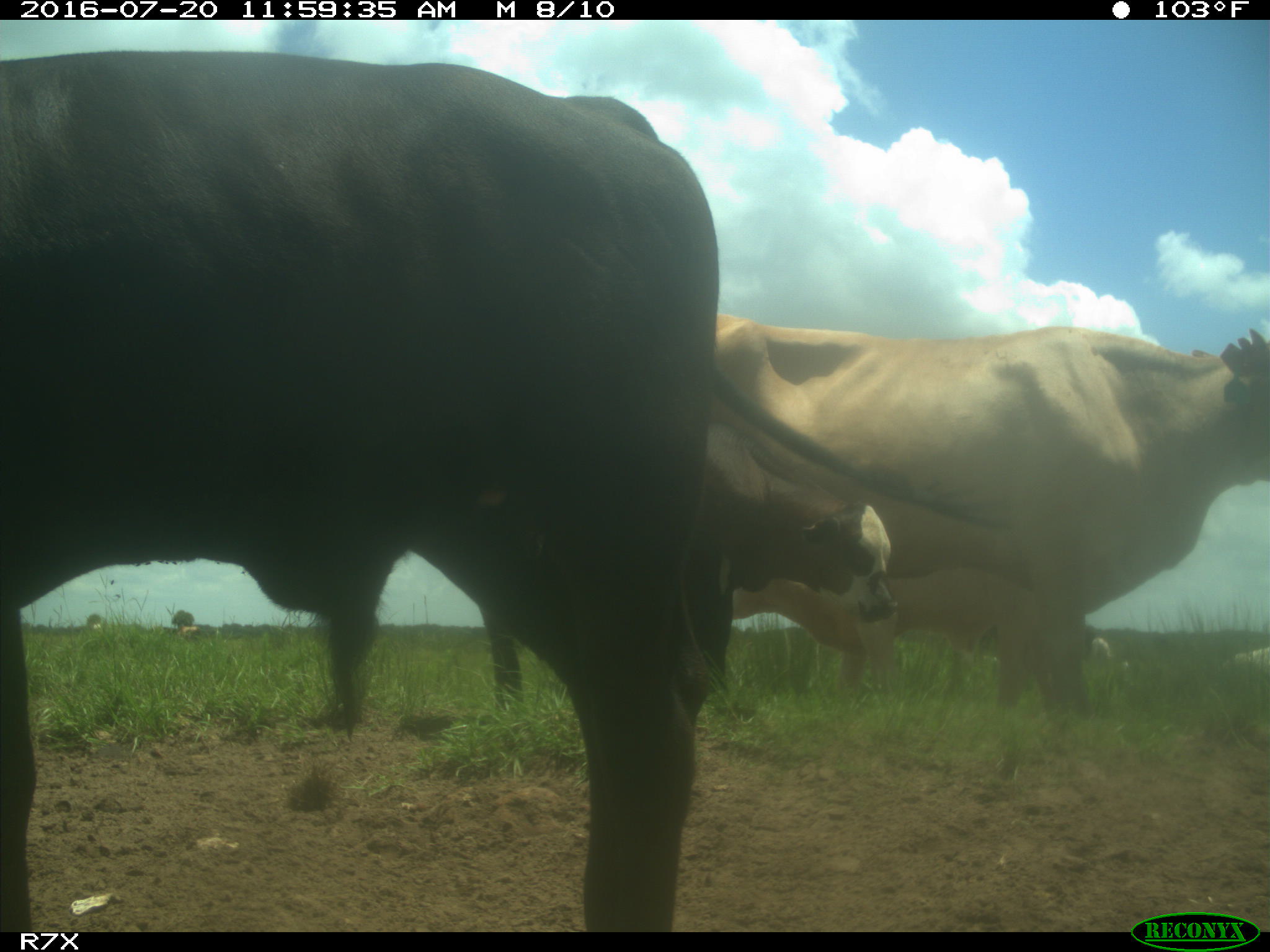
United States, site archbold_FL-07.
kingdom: Animalia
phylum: Chordata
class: Mammalia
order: Artiodactyla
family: Bovidae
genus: Bos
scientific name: Bos taurus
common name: domestic cow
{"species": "Bos taurus (domestic cow)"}